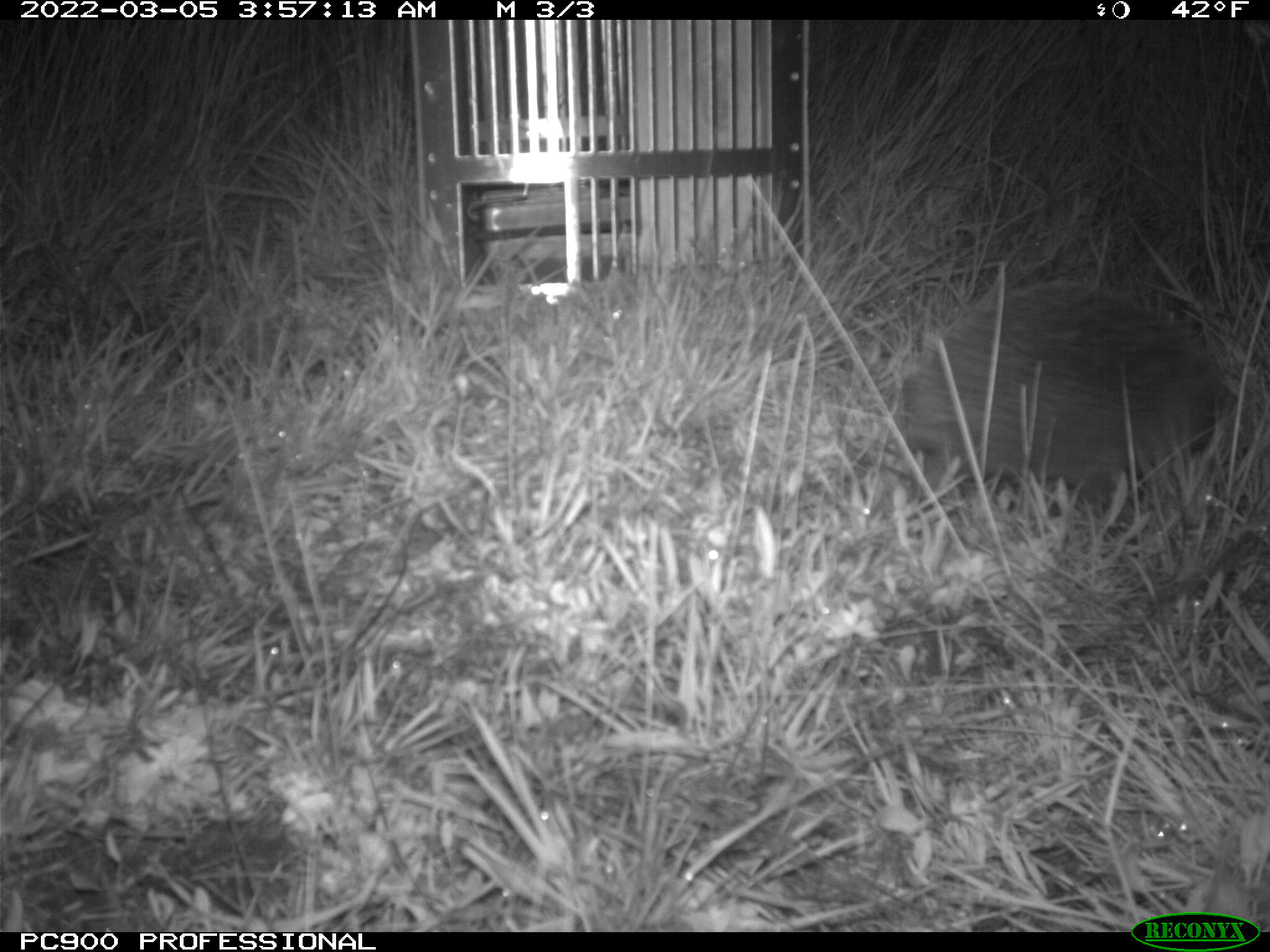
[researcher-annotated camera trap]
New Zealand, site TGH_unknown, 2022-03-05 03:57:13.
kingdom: Animalia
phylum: Chordata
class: Mammalia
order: Eulipotyphla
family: Erinaceidae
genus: Erinaceus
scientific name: Erinaceus europaeus europaeus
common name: european hedgehog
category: hedgehog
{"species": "hedgehog (european hedgehog) (Erinaceus europaeus europaeus)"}